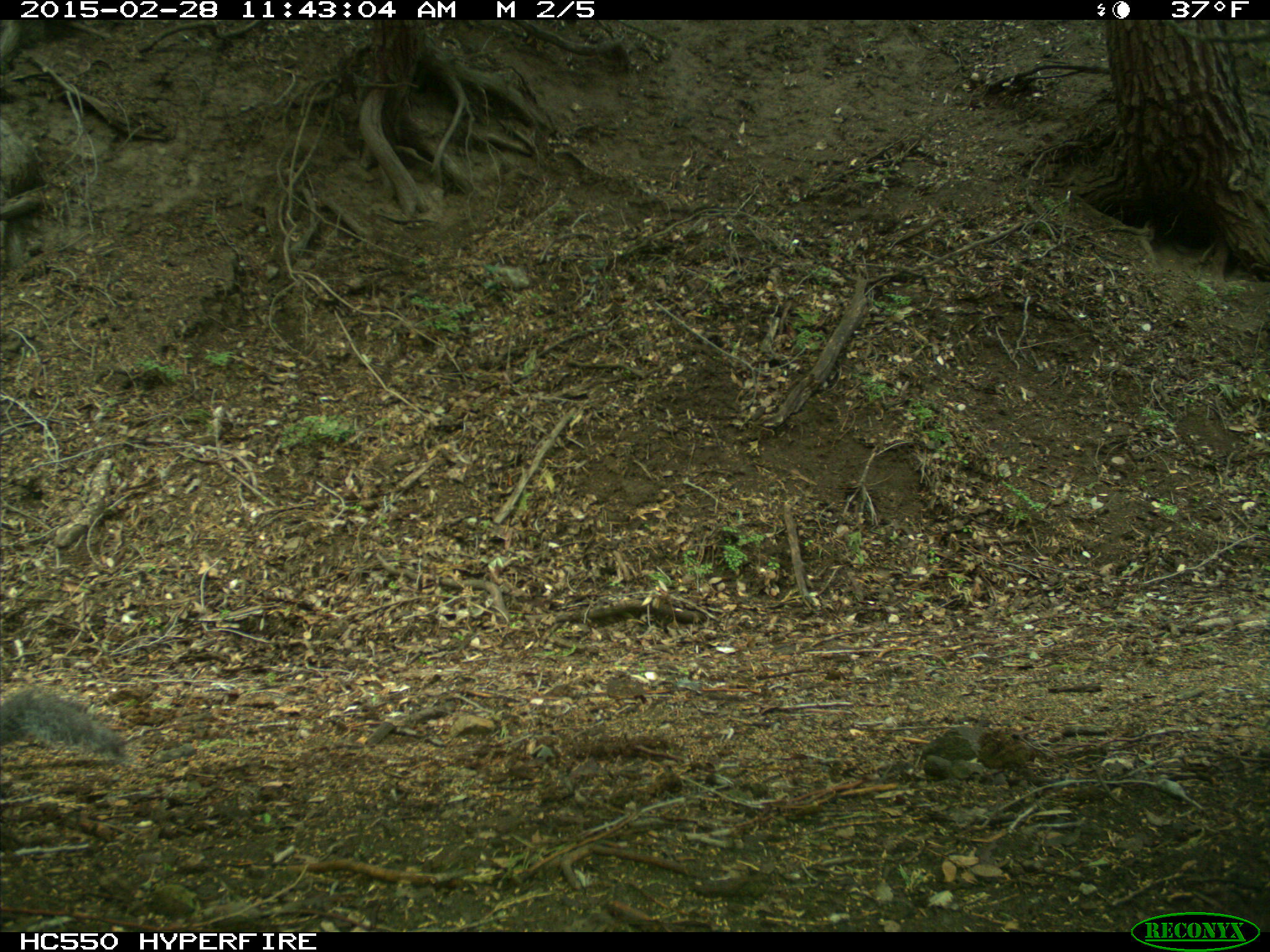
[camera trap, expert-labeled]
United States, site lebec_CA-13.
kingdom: Animalia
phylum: Chordata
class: Mammalia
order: Rodentia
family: Sciuridae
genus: Sciurus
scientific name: Sciurus carolinensis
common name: eastern gray squirrel